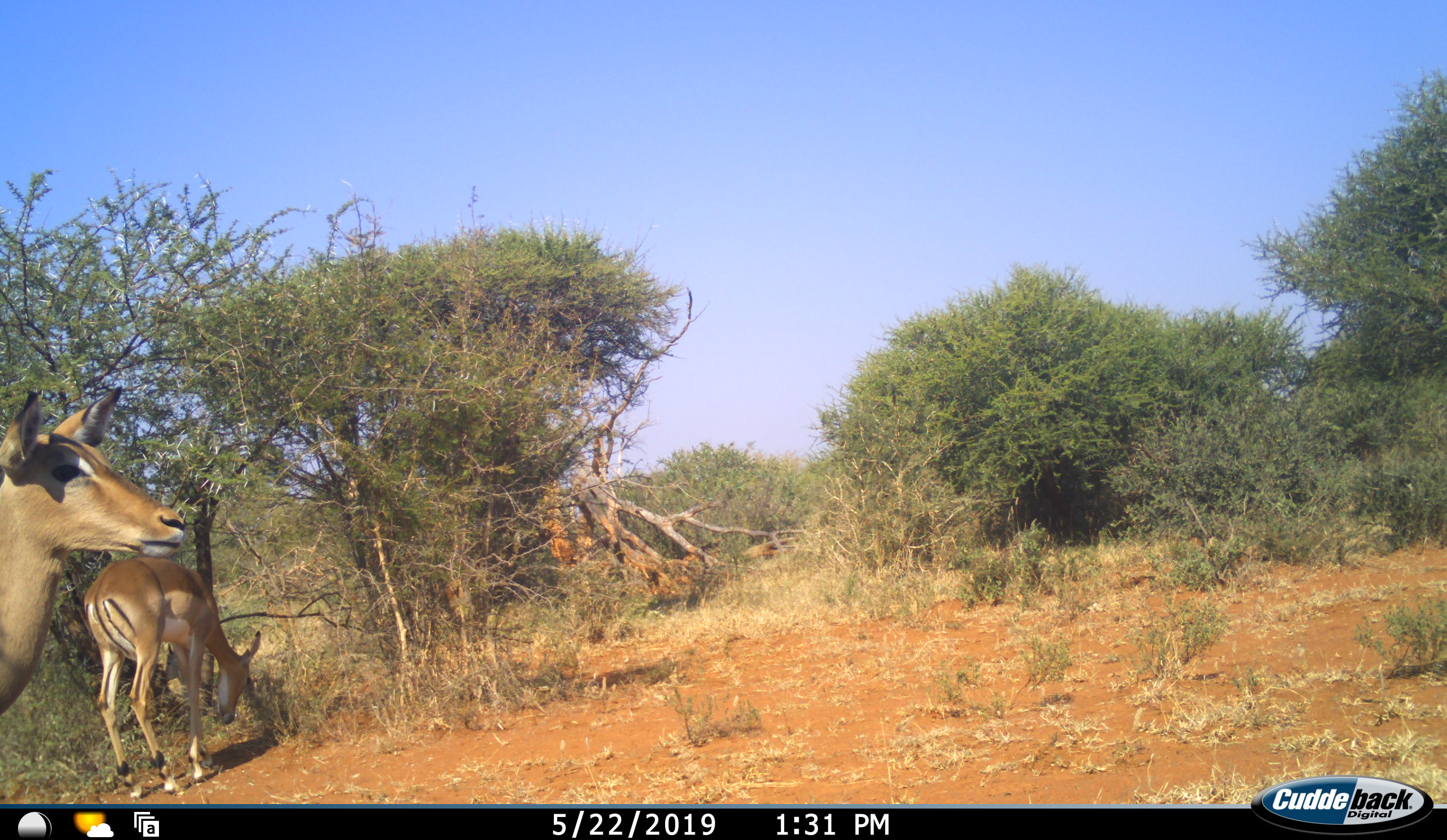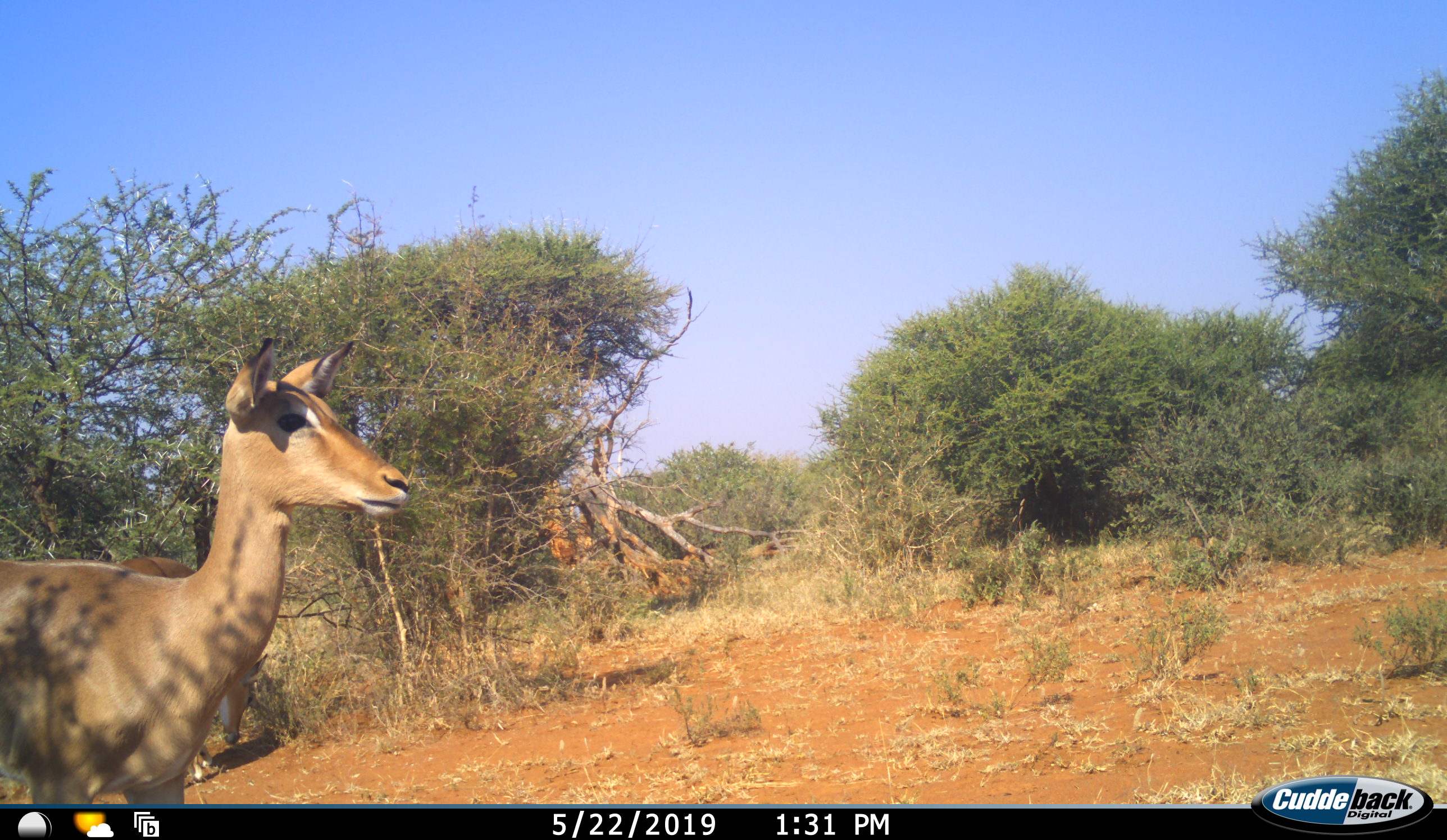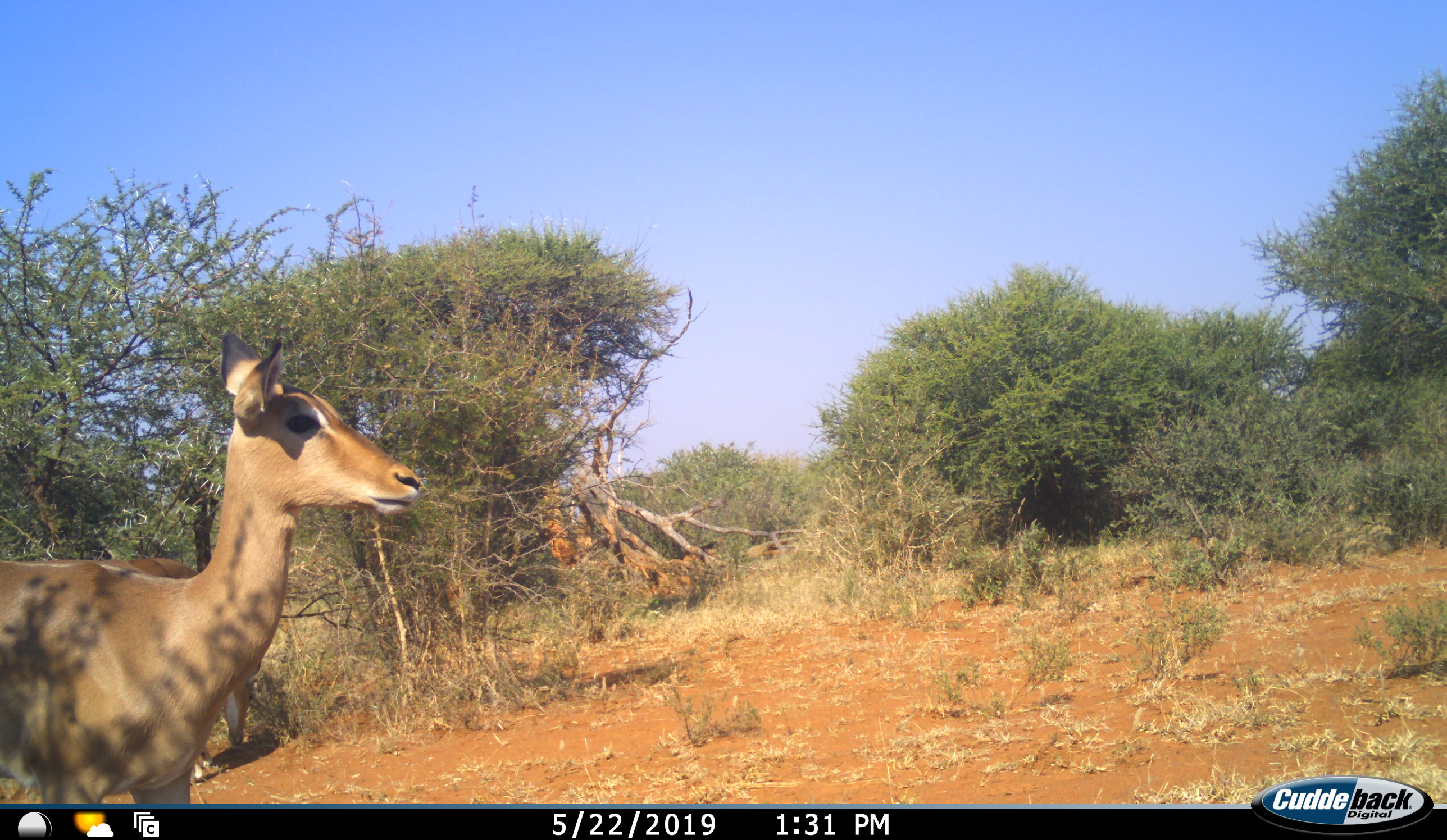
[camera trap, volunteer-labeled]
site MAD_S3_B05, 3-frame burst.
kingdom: Animalia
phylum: Chordata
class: Mammalia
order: Artiodactyla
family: Bovidae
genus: Aepyceros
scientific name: Aepyceros melampus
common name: impala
Impala (Aepyceros melampus), count 2. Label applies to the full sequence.